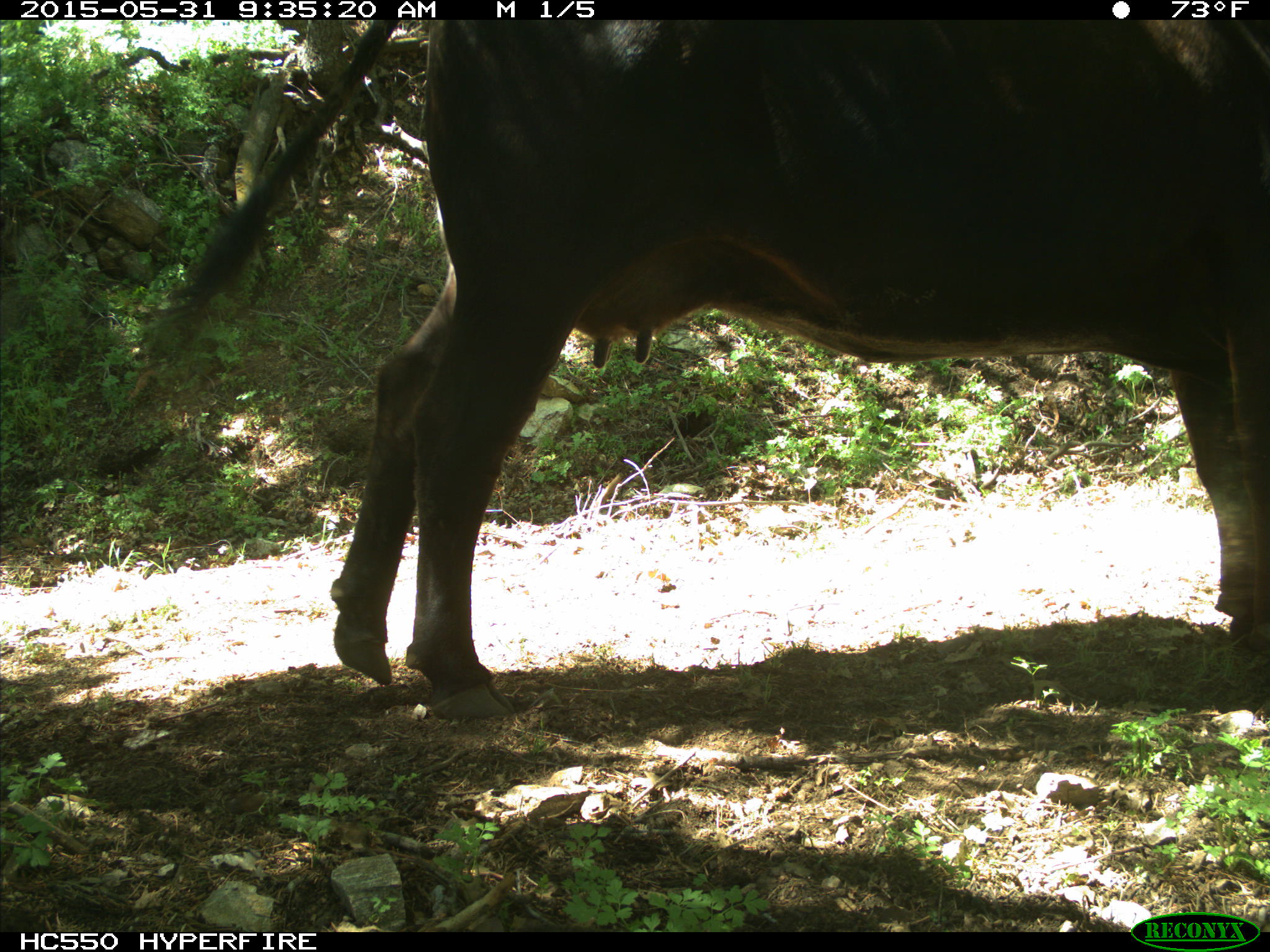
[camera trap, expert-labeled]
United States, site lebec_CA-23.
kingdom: Animalia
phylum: Chordata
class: Mammalia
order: Artiodactyla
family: Bovidae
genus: Bos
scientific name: Bos taurus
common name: domestic cow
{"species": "Bos taurus (domestic cow)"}